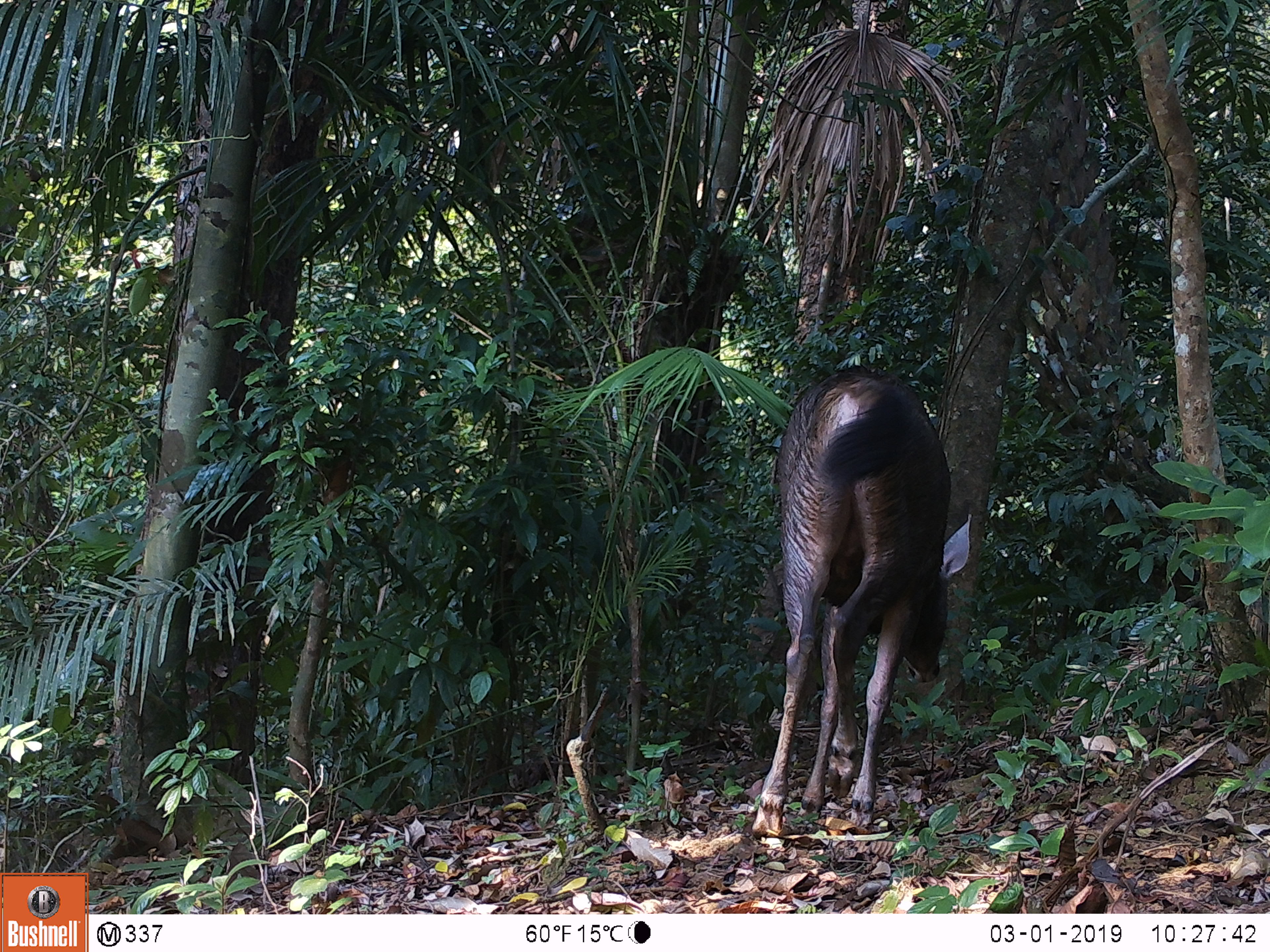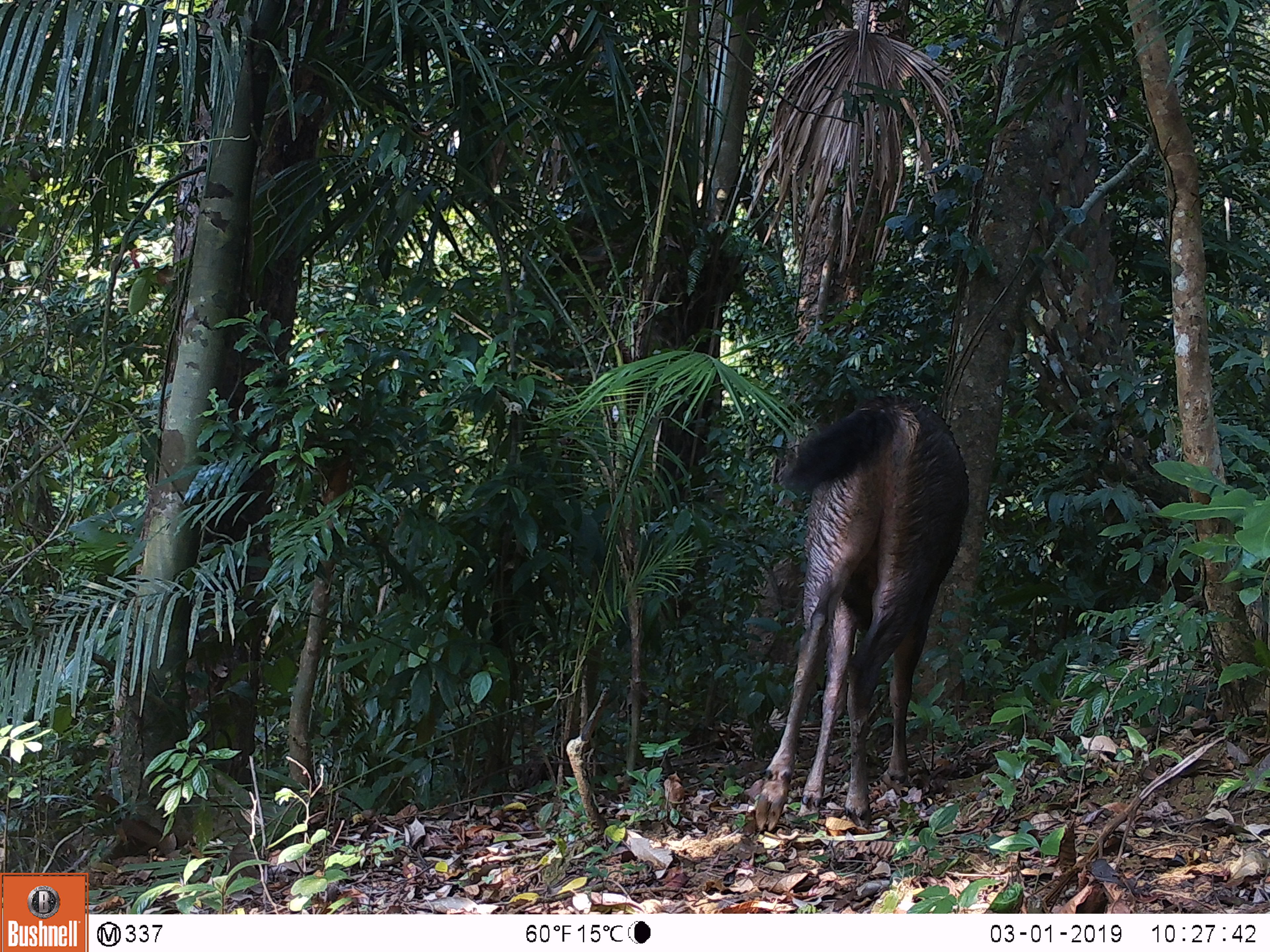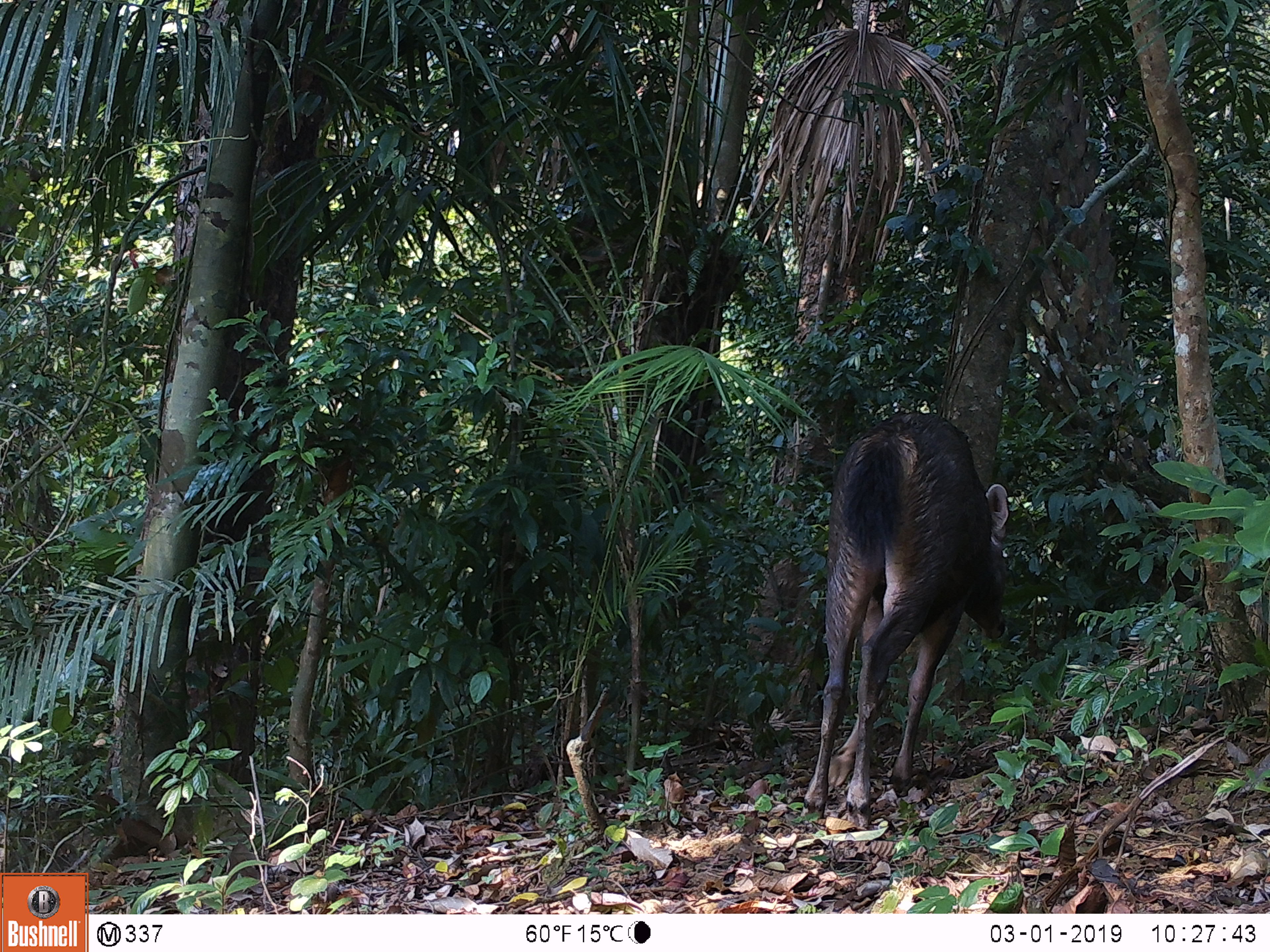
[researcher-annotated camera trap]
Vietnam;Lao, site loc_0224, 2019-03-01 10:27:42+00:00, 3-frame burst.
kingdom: Animalia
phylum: Chordata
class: Mammalia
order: Artiodactyla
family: Cervidae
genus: Rusa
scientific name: Rusa unicolor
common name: sambar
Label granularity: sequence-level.